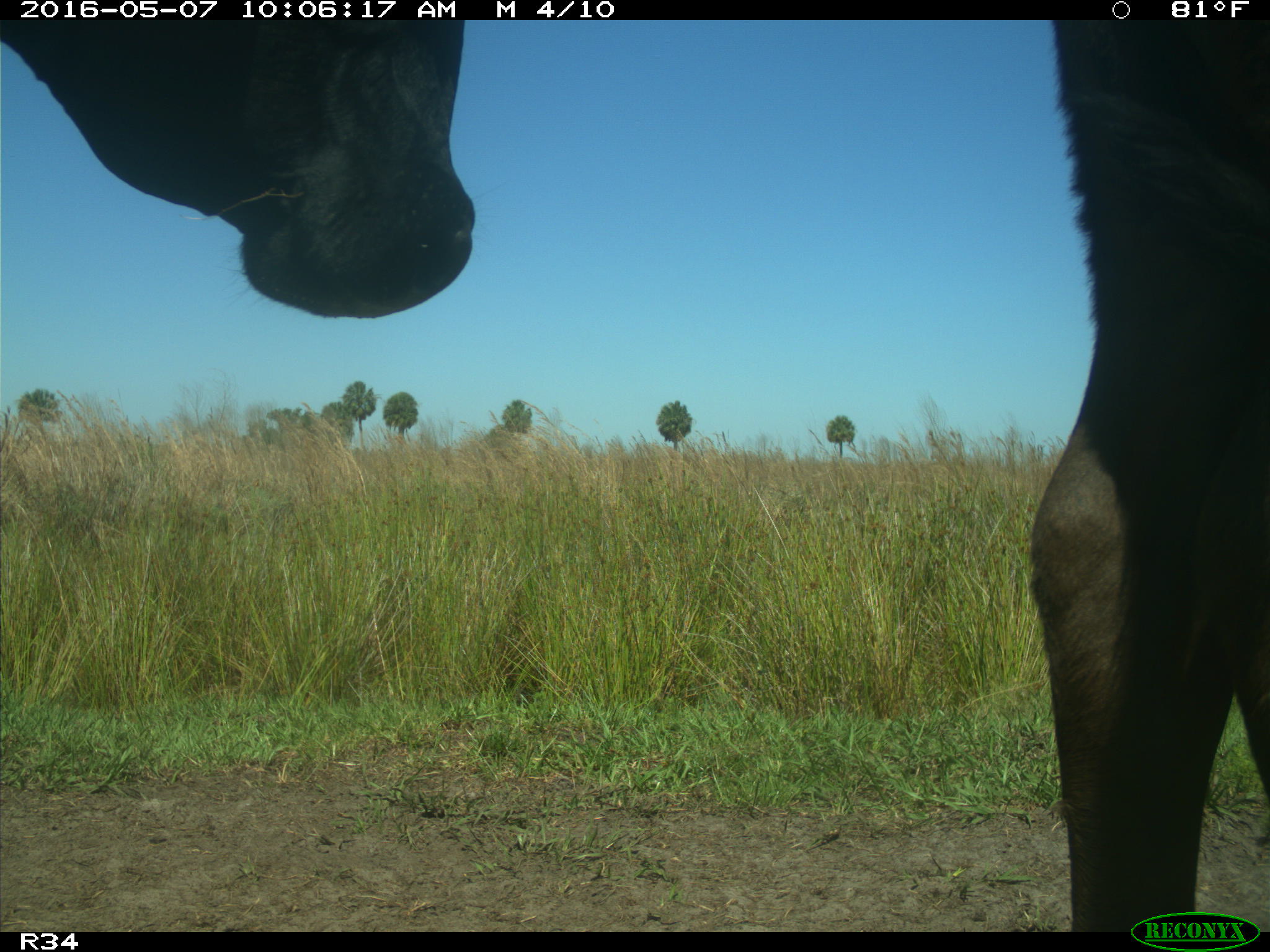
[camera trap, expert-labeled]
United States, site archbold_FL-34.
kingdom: Animalia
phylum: Chordata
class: Mammalia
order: Artiodactyla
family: Bovidae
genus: Bos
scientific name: Bos taurus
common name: domestic cow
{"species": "Bos taurus (domestic cow)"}